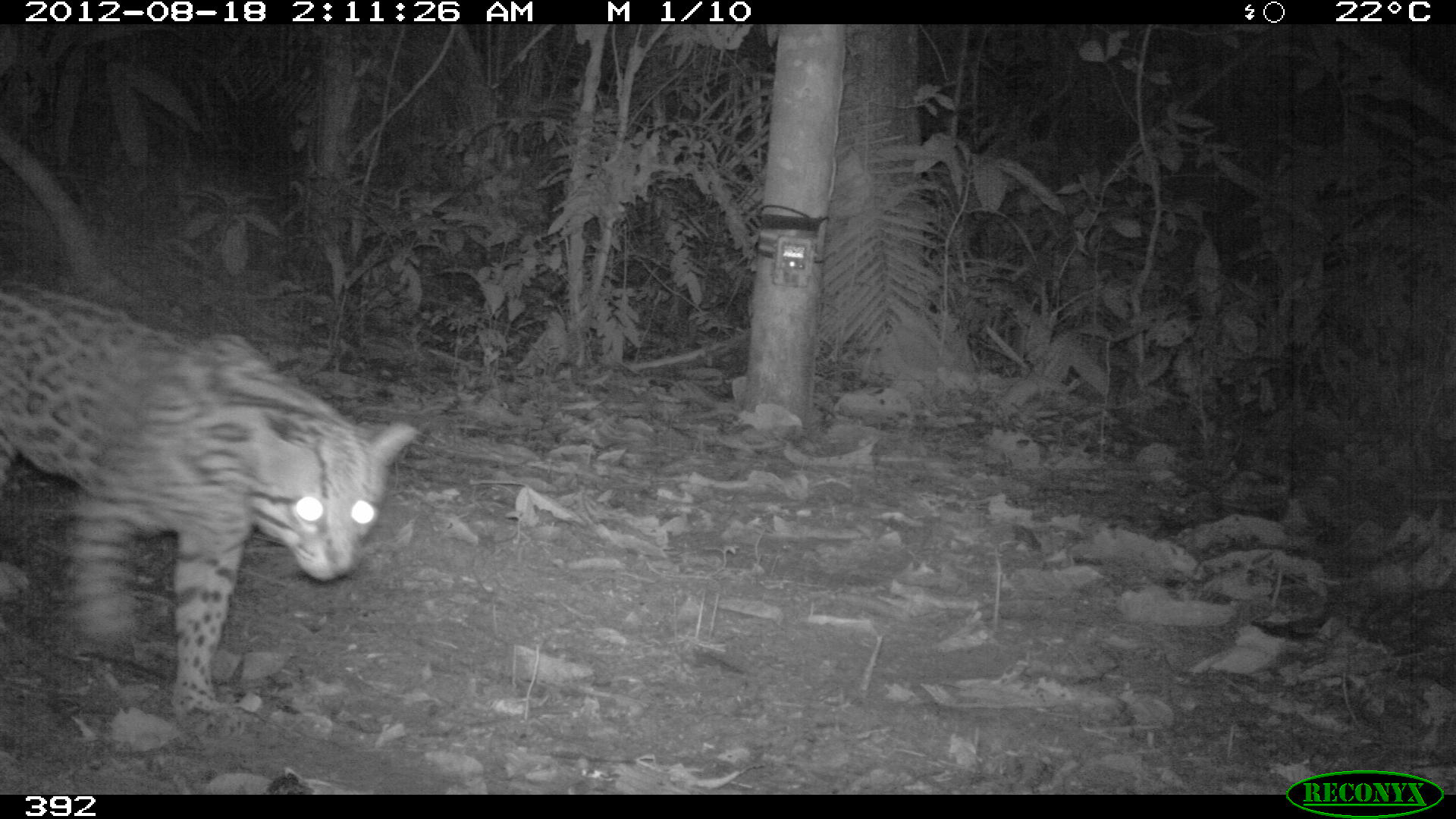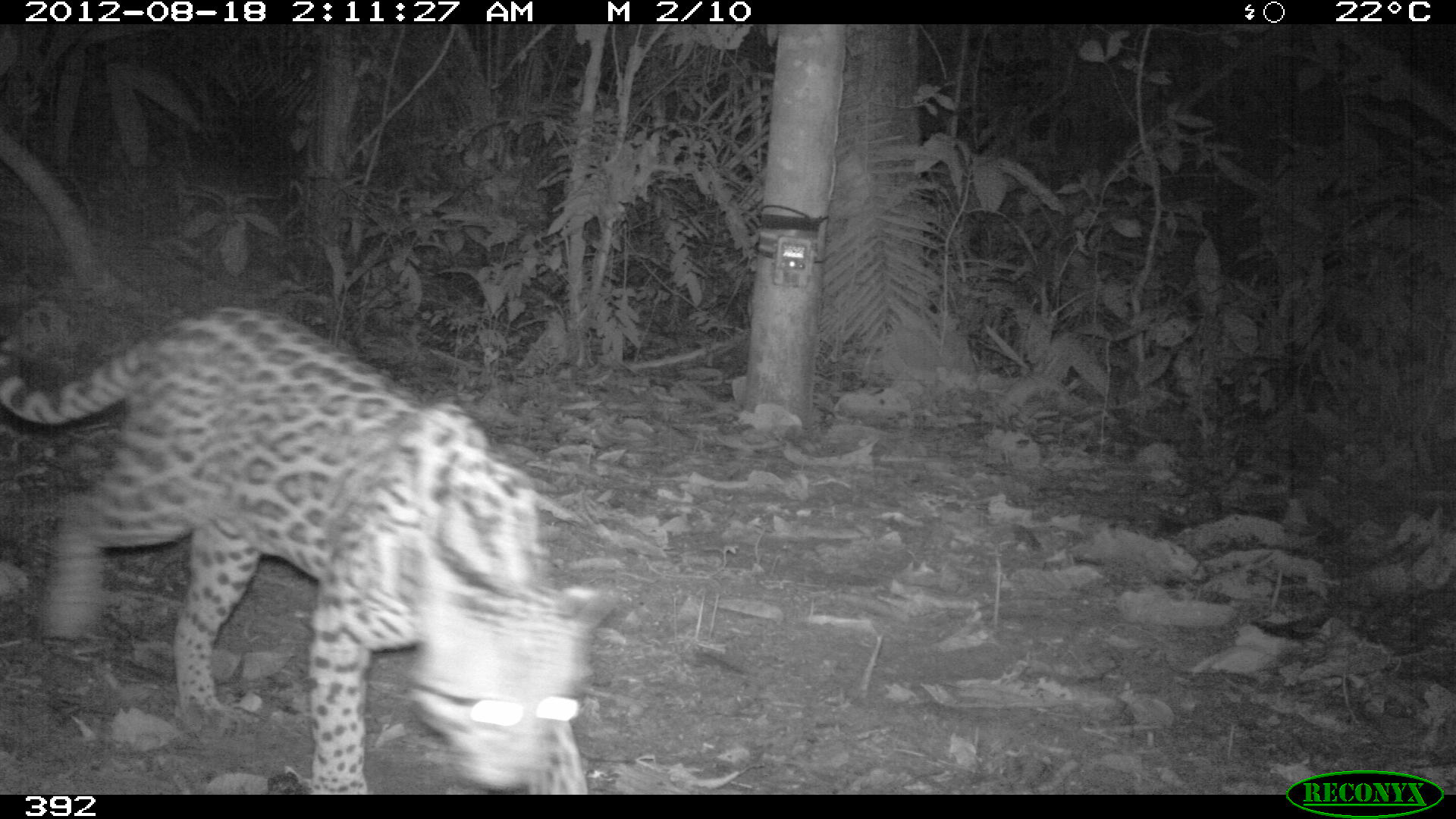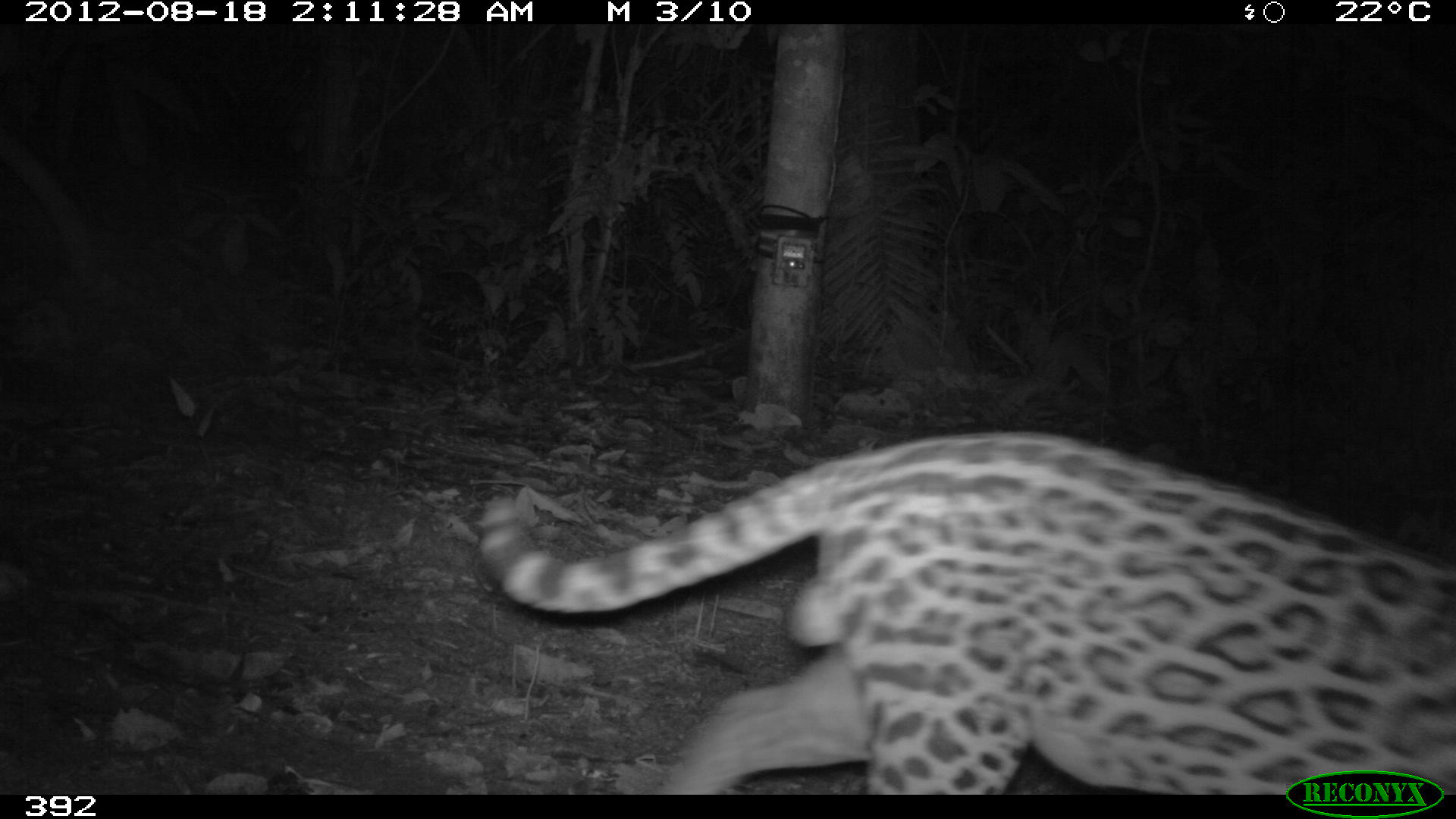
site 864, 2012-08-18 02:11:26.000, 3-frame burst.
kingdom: Animalia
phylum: Chordata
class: Mammalia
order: Carnivora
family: Felidae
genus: Leopardus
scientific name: Leopardus pardalis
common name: ocelot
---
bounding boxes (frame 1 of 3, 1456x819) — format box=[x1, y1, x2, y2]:
leopardus pardalis: box=[1, 274, 413, 712]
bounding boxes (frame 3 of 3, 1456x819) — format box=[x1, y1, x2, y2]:
leopardus pardalis: box=[477, 429, 1455, 795]